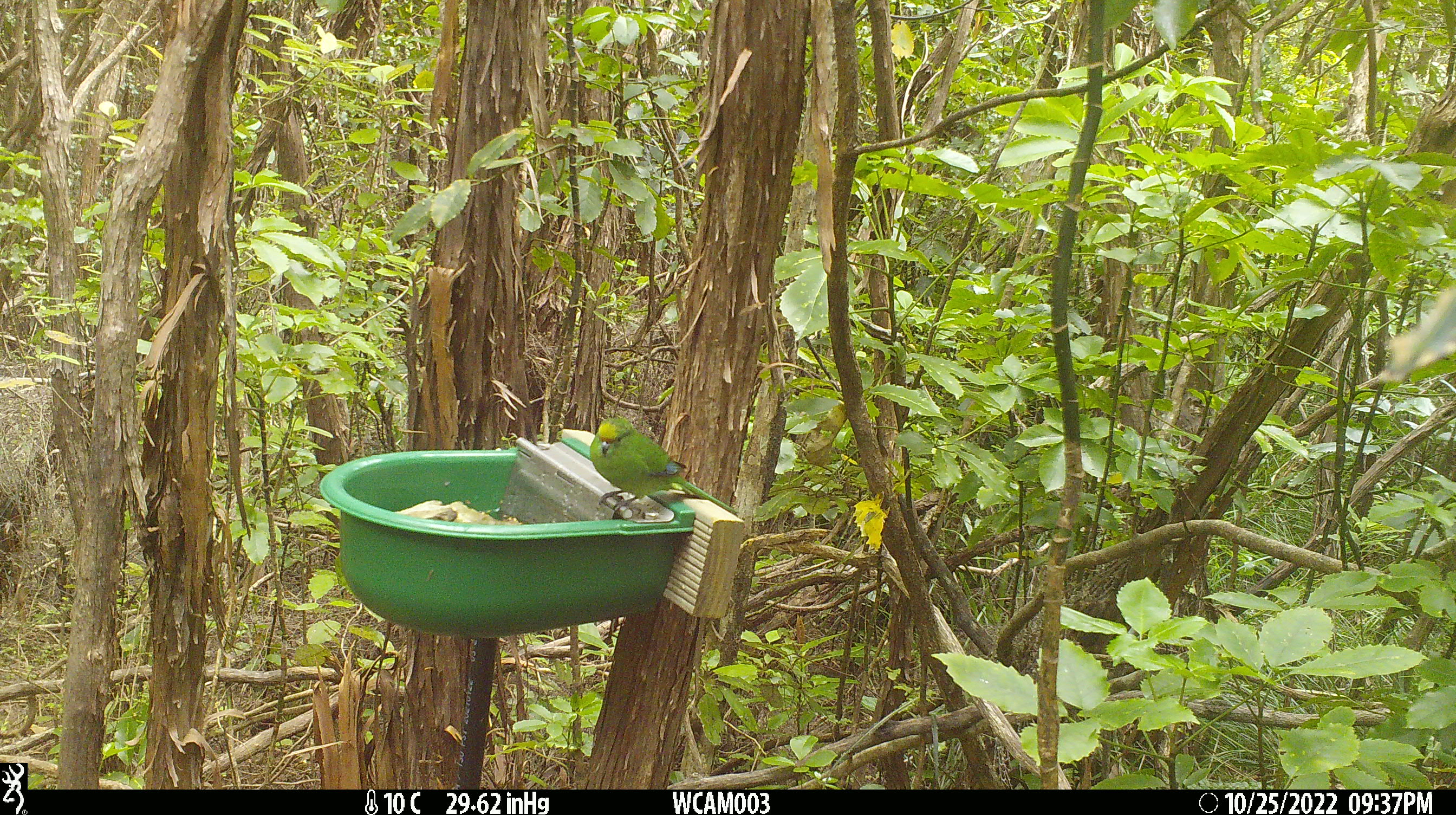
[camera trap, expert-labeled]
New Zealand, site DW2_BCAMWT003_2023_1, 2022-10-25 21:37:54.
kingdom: Animalia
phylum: Chordata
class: Aves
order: Psittaciformes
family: Psittaculidae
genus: Cyanoramphus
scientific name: Cyanoramphus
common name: parakeet